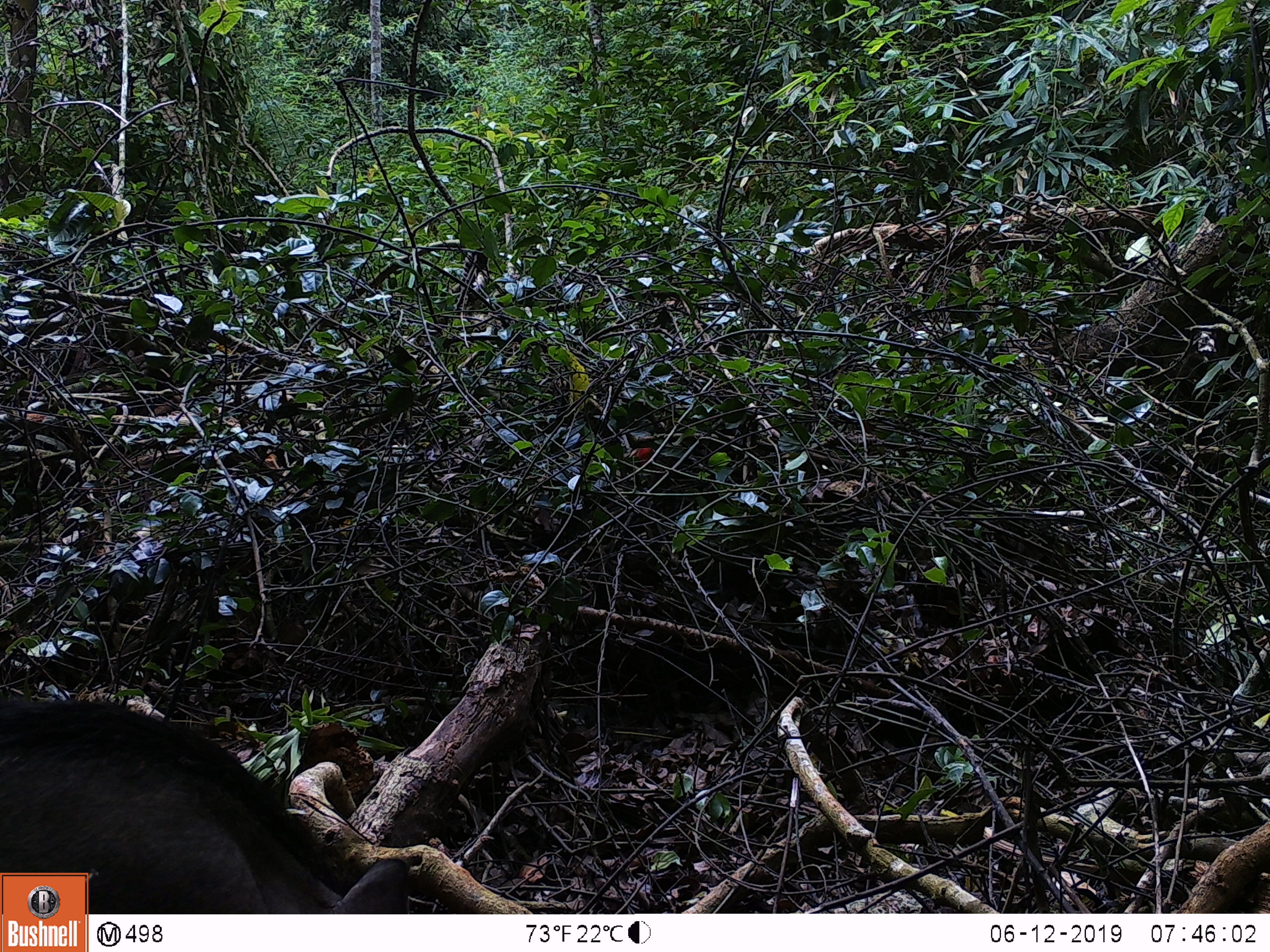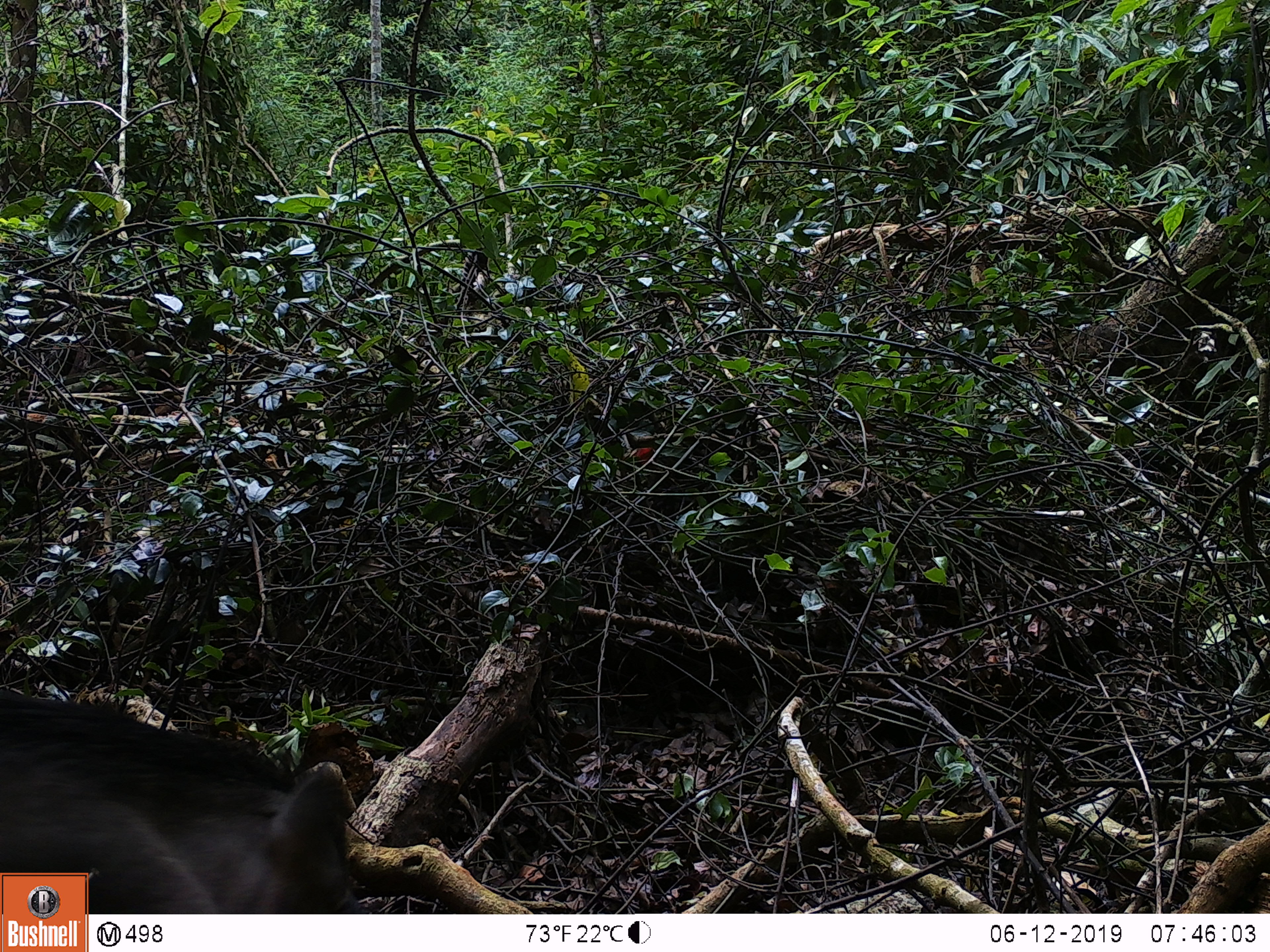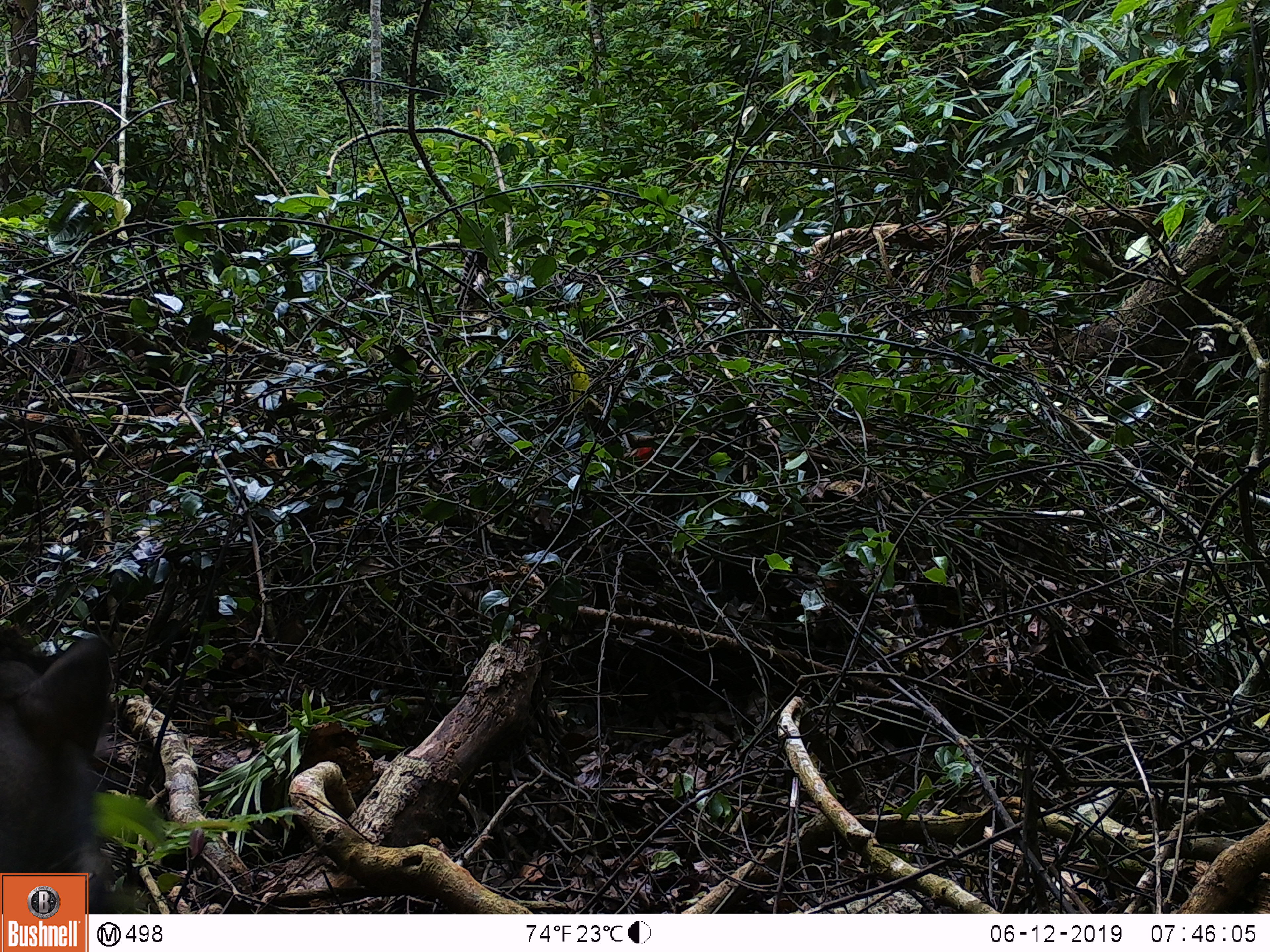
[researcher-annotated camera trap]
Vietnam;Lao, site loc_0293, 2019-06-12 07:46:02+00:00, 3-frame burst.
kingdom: Animalia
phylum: Chordata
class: Mammalia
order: Artiodactyla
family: Suidae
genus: Sus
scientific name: Sus scrofa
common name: eurasian wild pig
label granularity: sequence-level